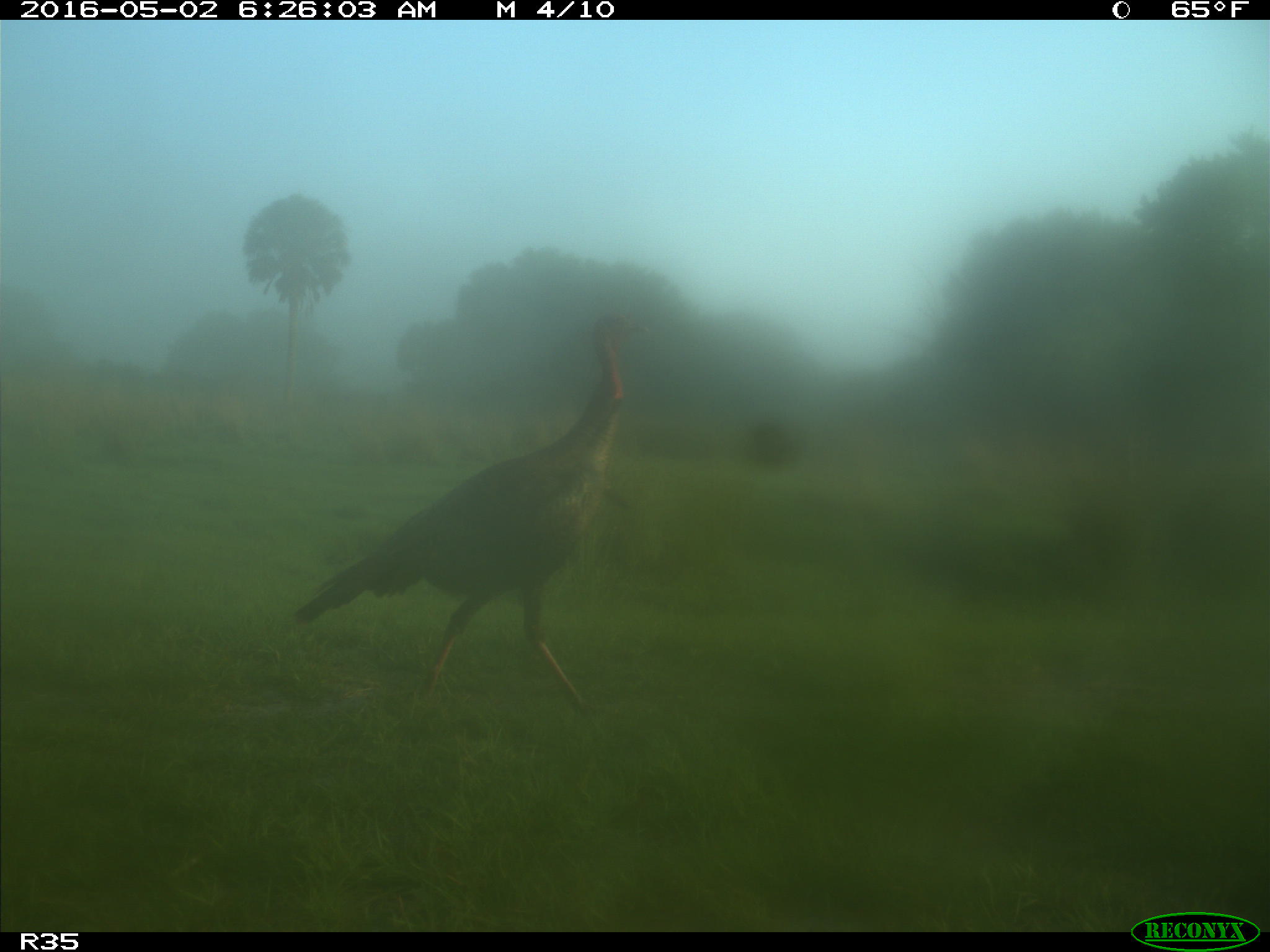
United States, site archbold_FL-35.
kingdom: Animalia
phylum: Chordata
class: Aves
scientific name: Aves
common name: birds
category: unidentified bird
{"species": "unidentified bird (birds) (Aves)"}